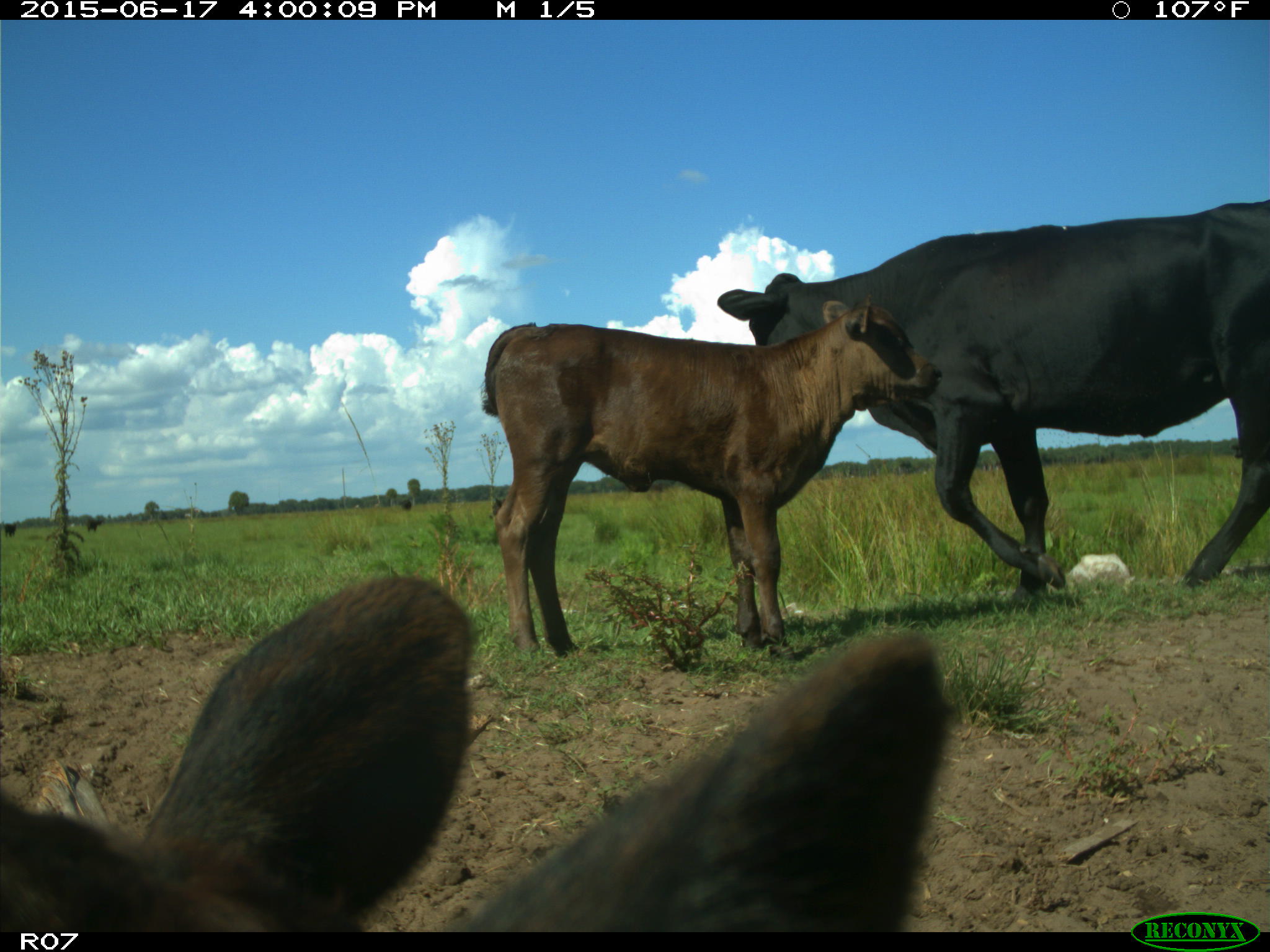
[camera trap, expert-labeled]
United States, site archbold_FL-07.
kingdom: Animalia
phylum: Chordata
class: Mammalia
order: Artiodactyla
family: Bovidae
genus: Bos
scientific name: Bos taurus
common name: domestic cow